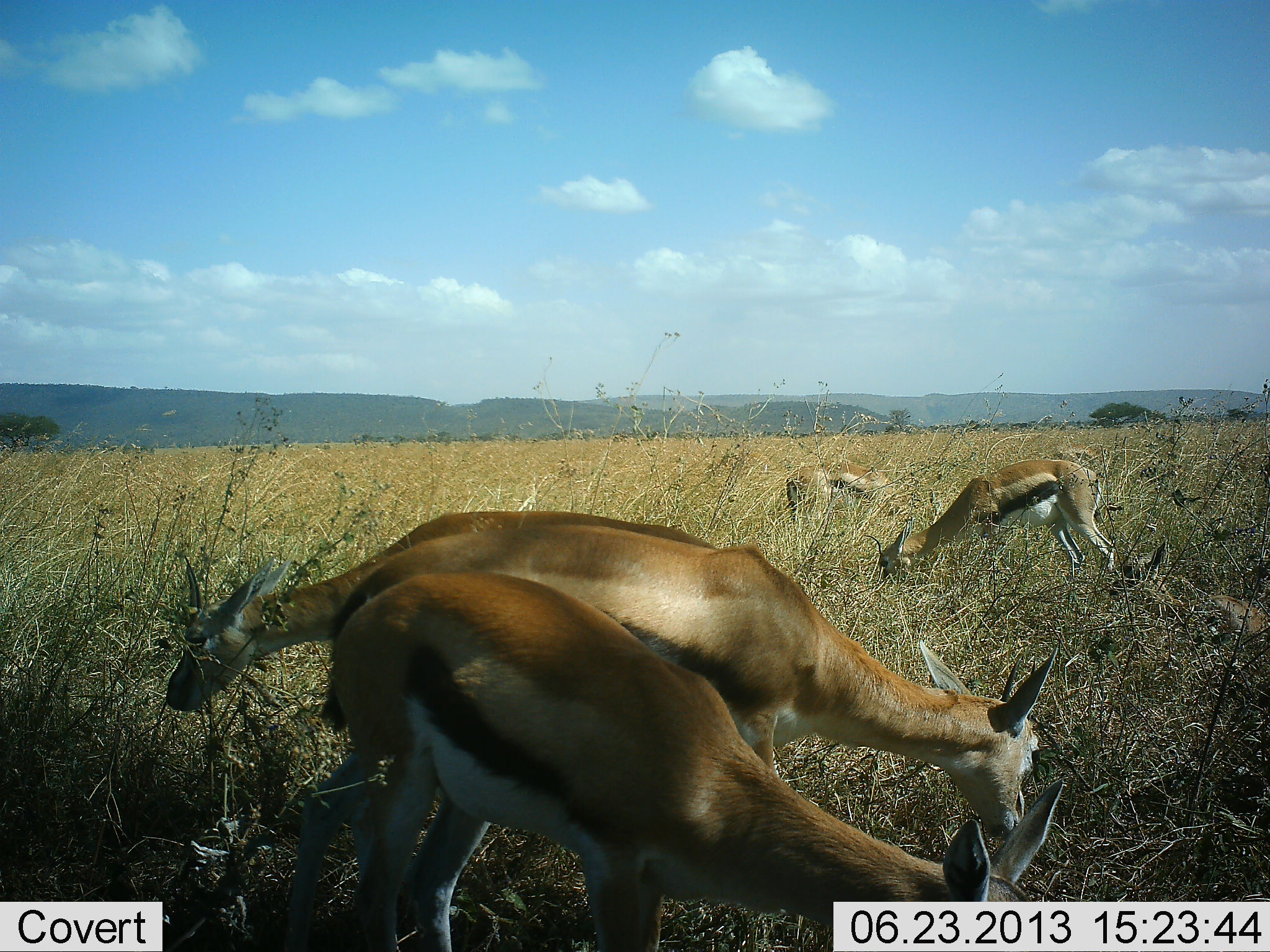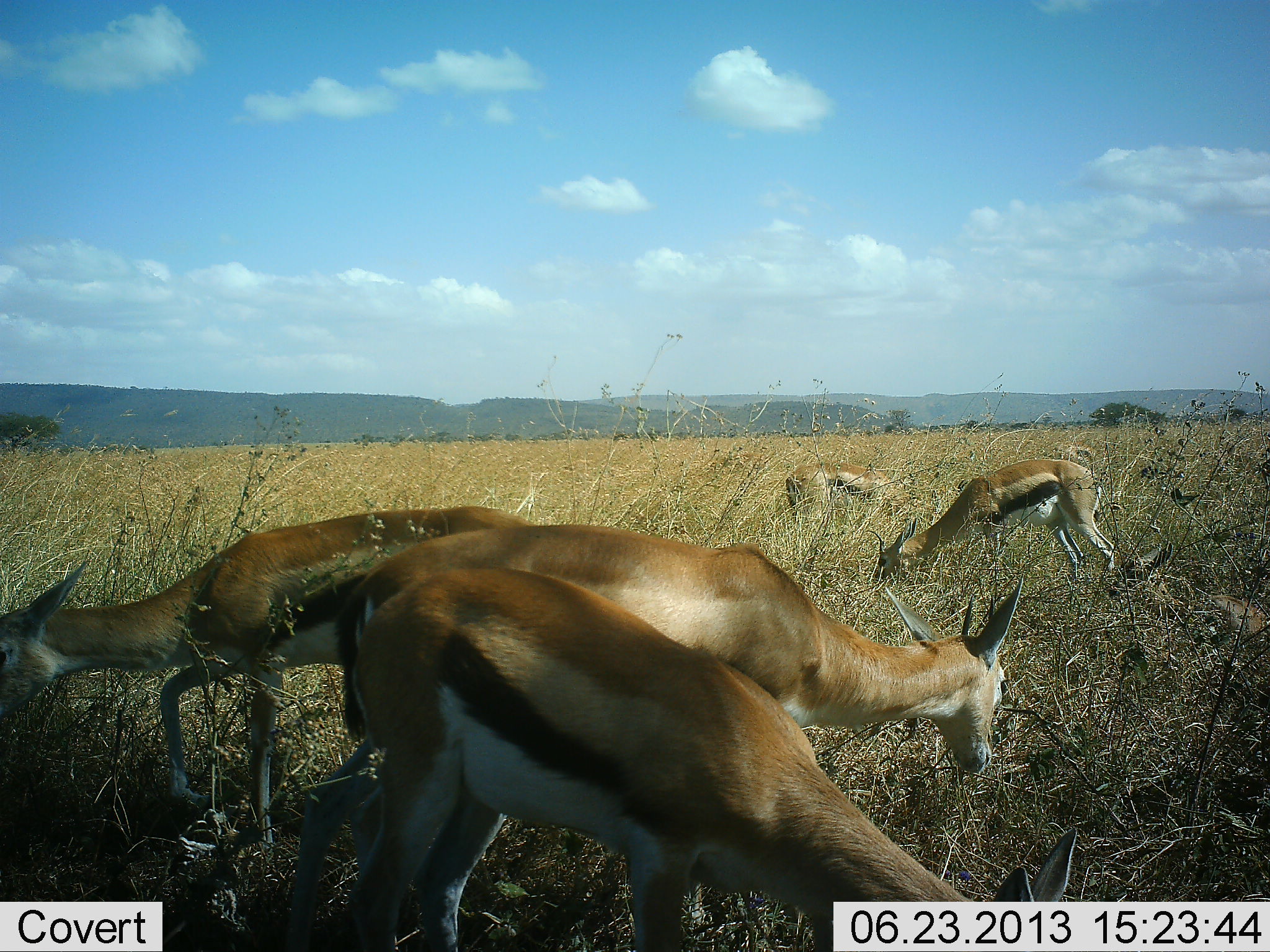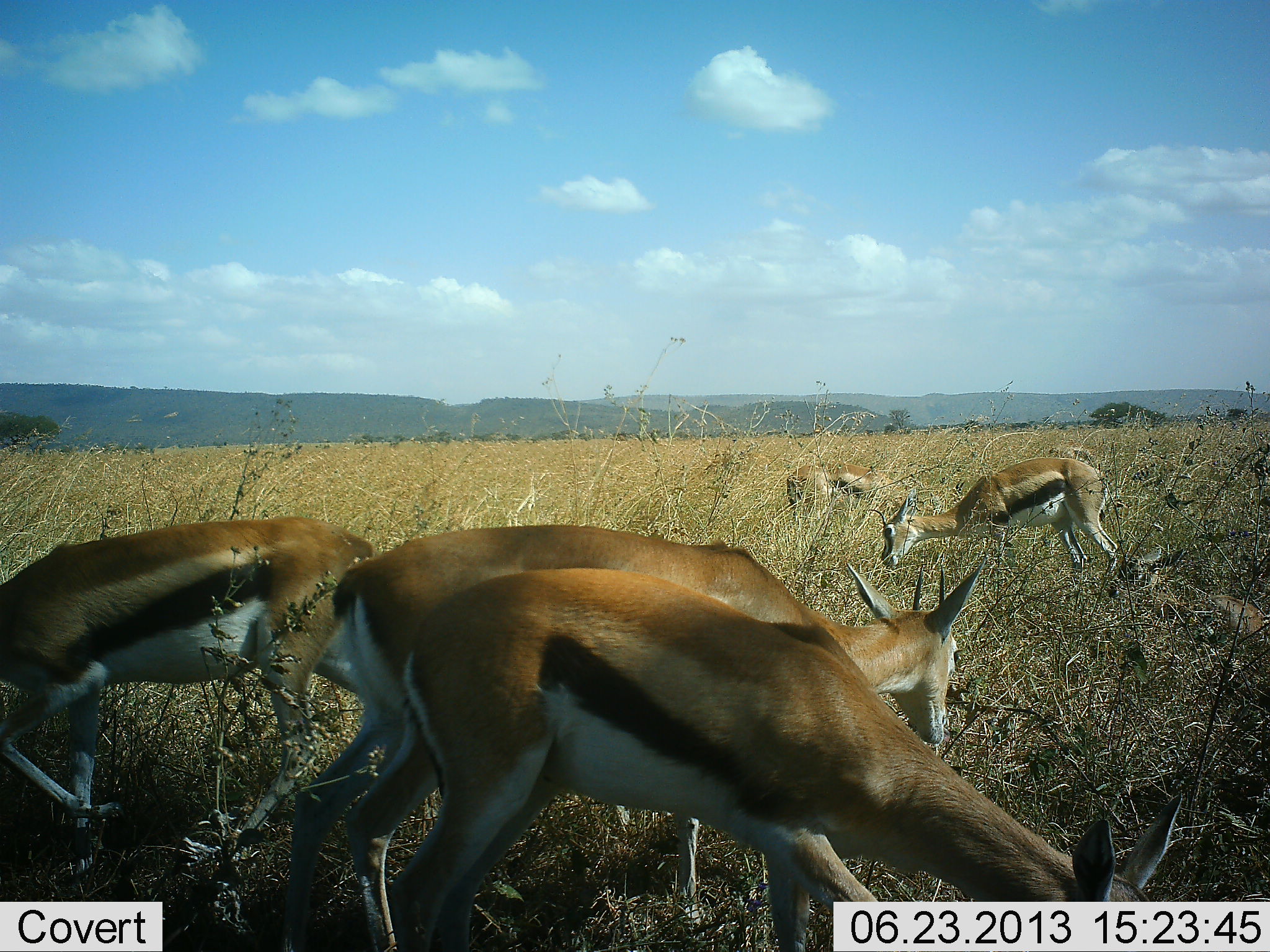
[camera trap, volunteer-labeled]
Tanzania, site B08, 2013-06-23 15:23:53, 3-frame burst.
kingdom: Animalia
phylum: Chordata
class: Mammalia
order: Artiodactyla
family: Bovidae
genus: Eudorcas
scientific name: Eudorcas thomsonii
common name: thomson's gazelle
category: gazellethomsons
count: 5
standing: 50%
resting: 10%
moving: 40%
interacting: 0%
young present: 10%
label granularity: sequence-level